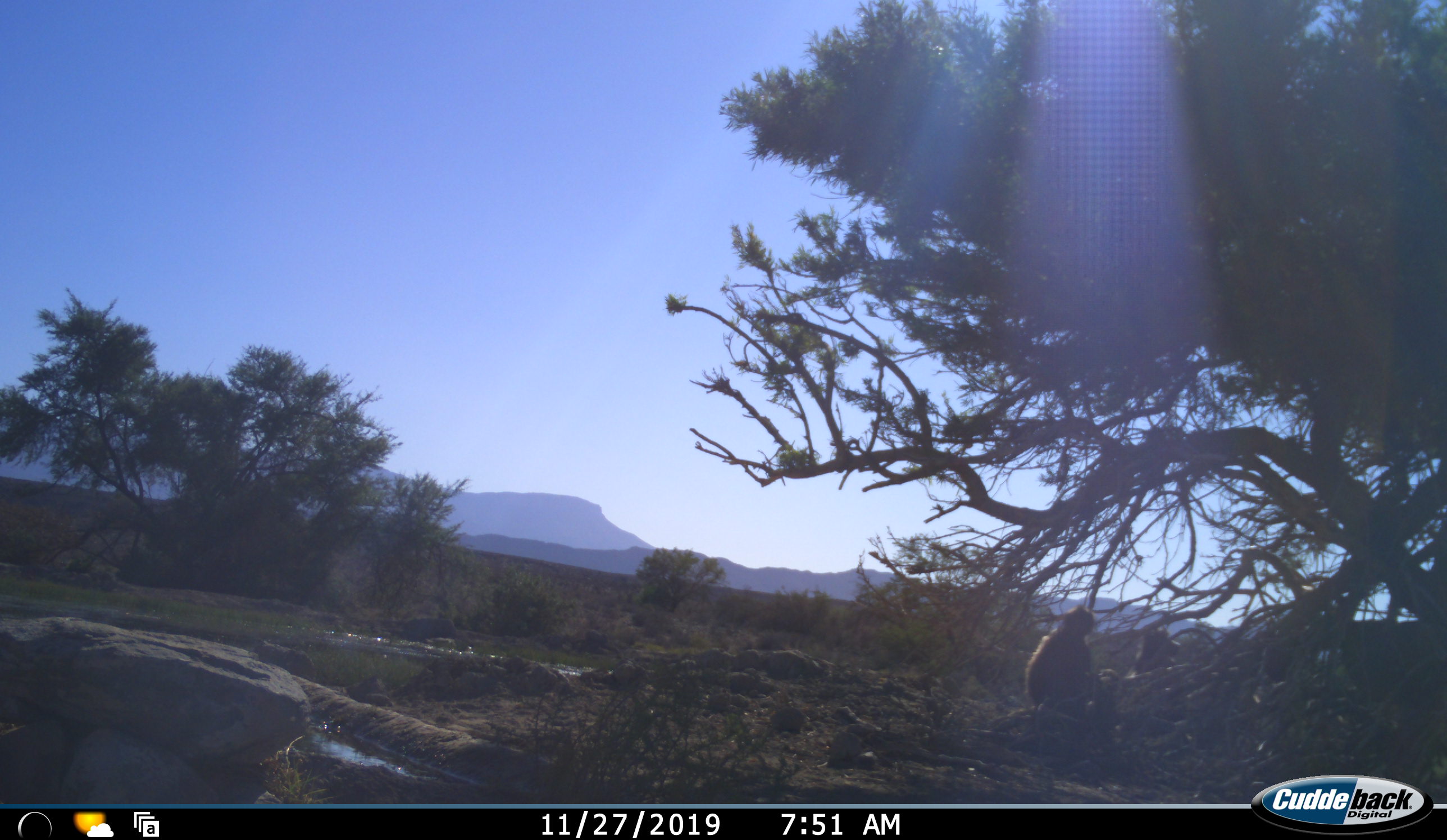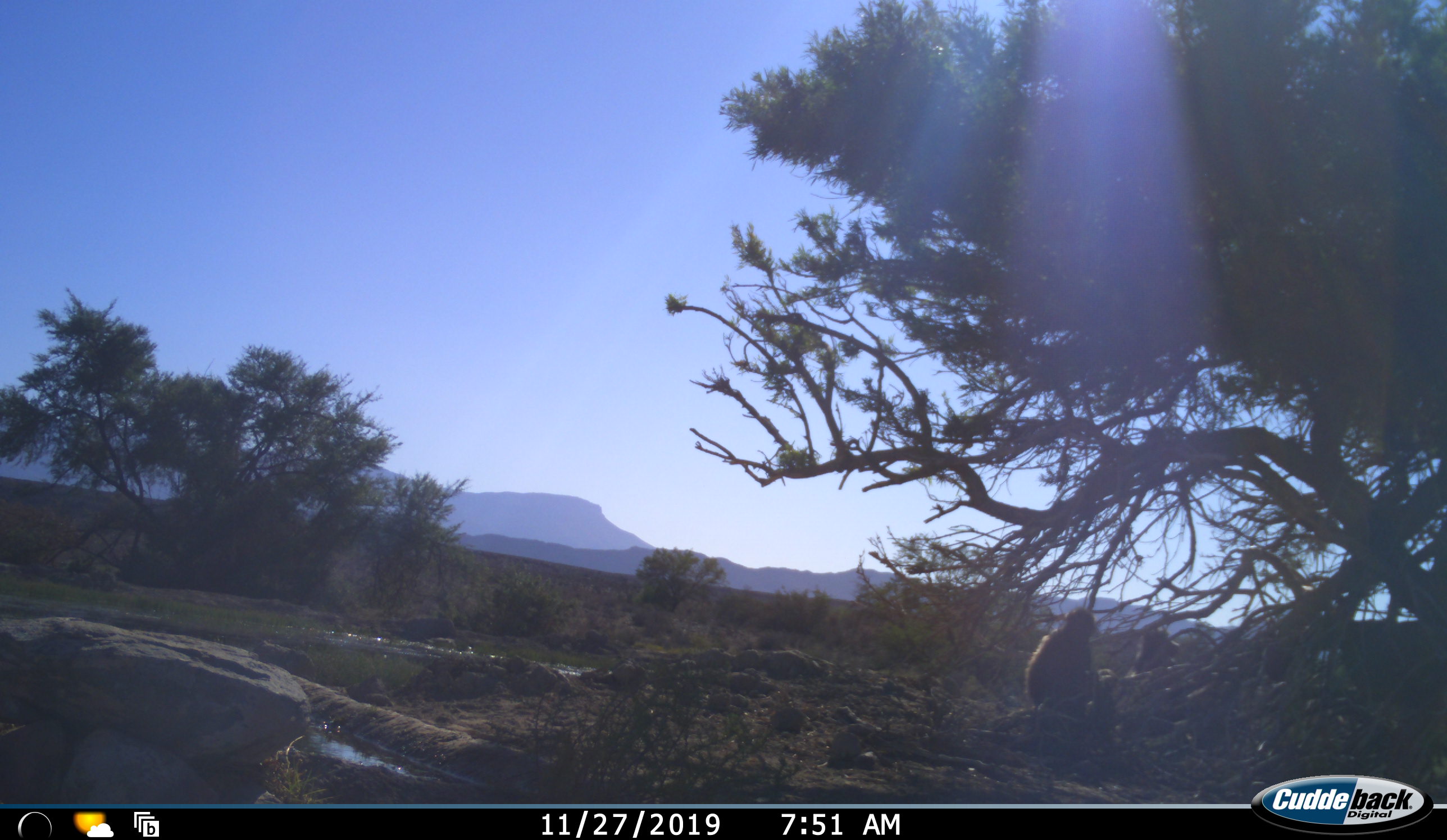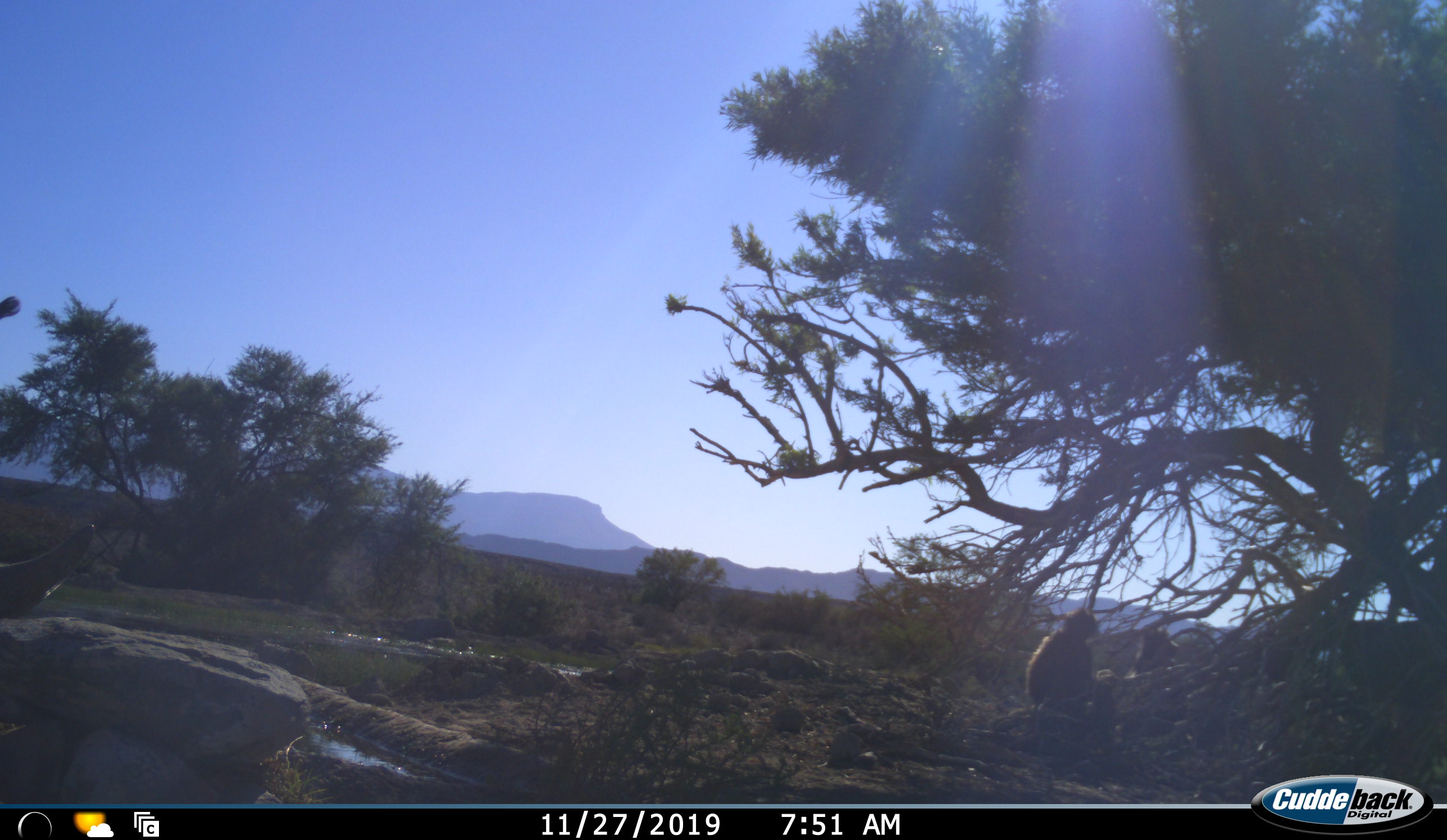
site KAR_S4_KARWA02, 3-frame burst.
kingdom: Animalia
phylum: Chordata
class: Mammalia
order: Primates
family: Cercopithecidae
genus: Papio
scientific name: Papio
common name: baboon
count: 2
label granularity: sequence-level